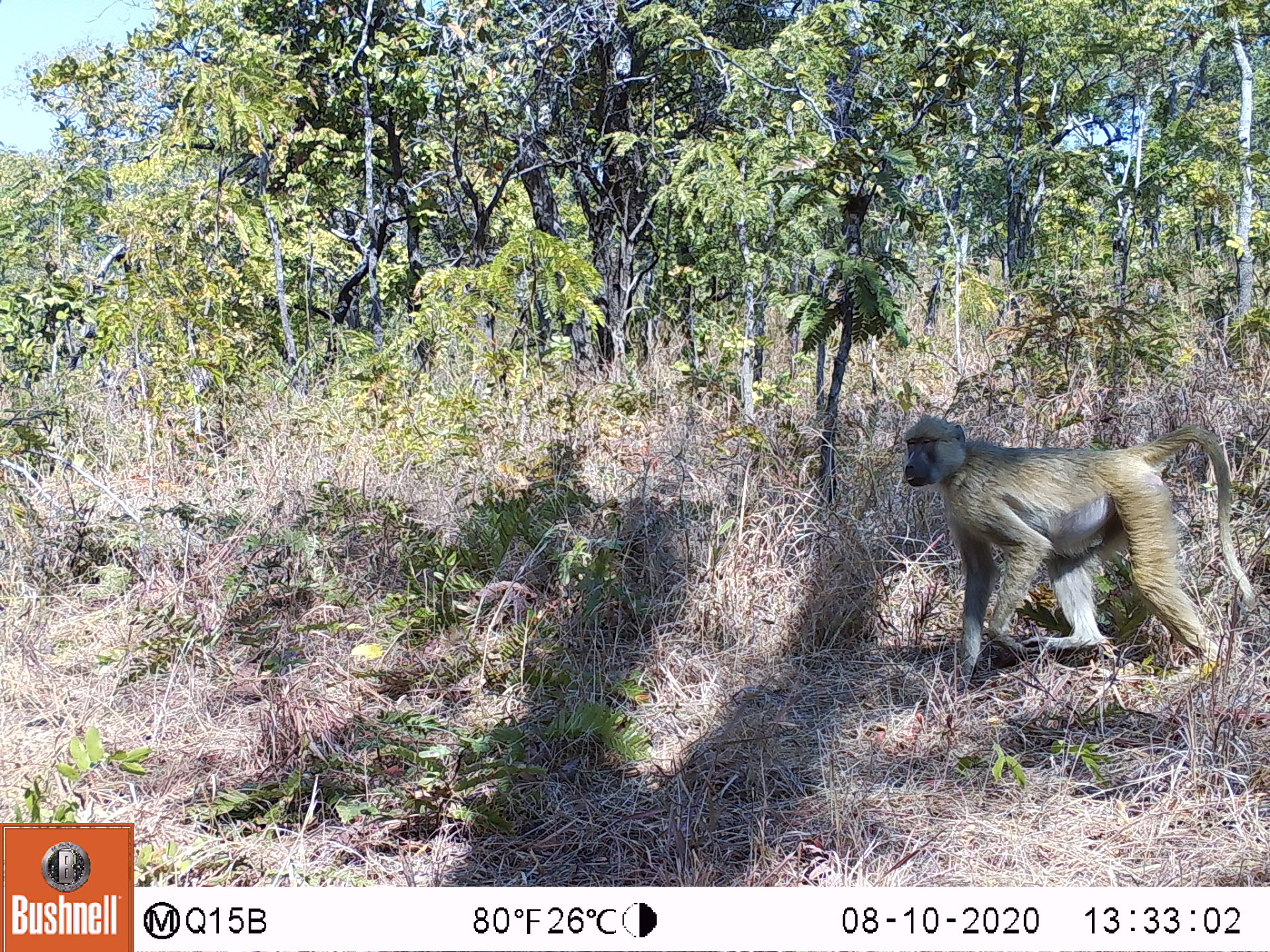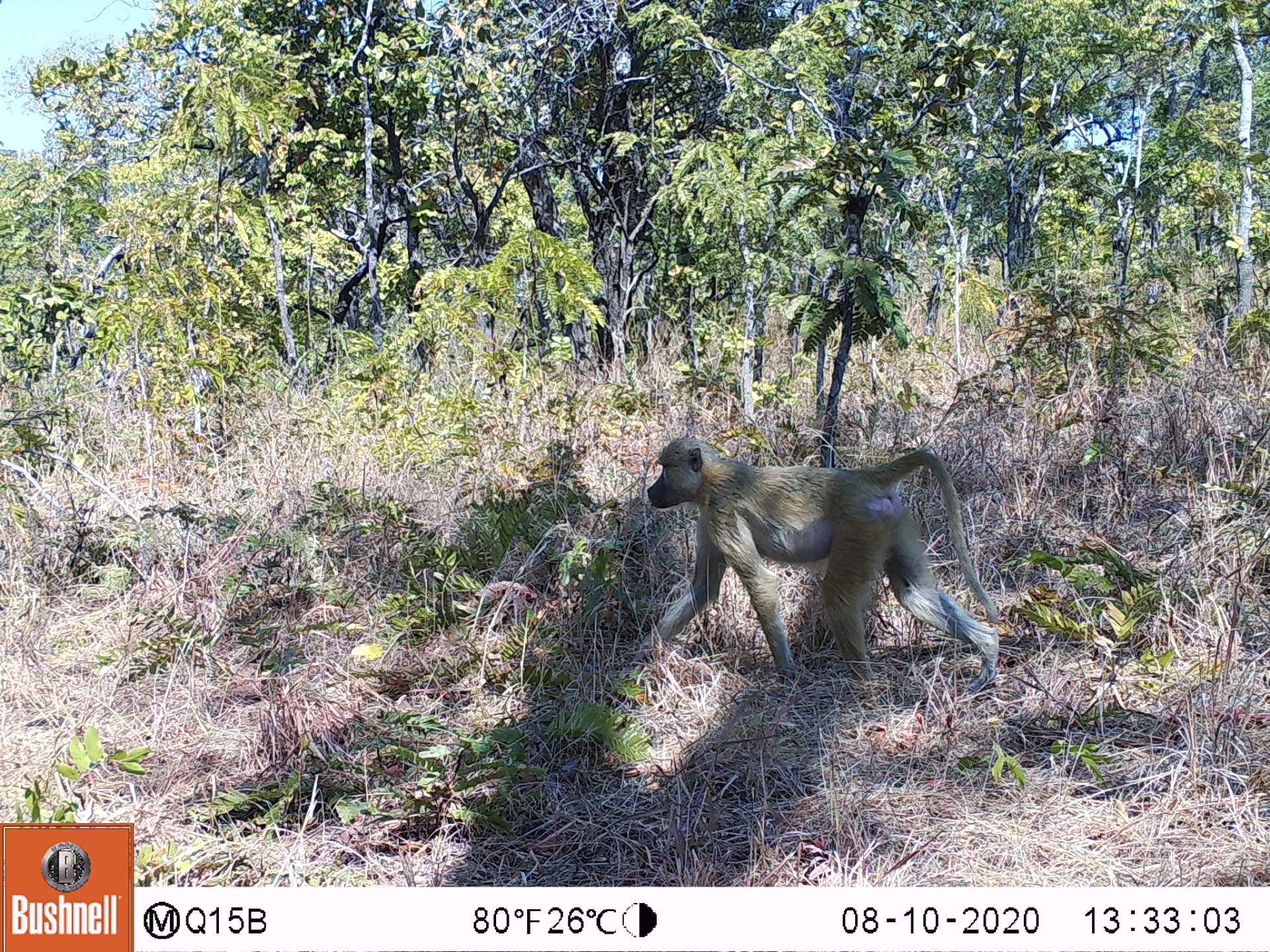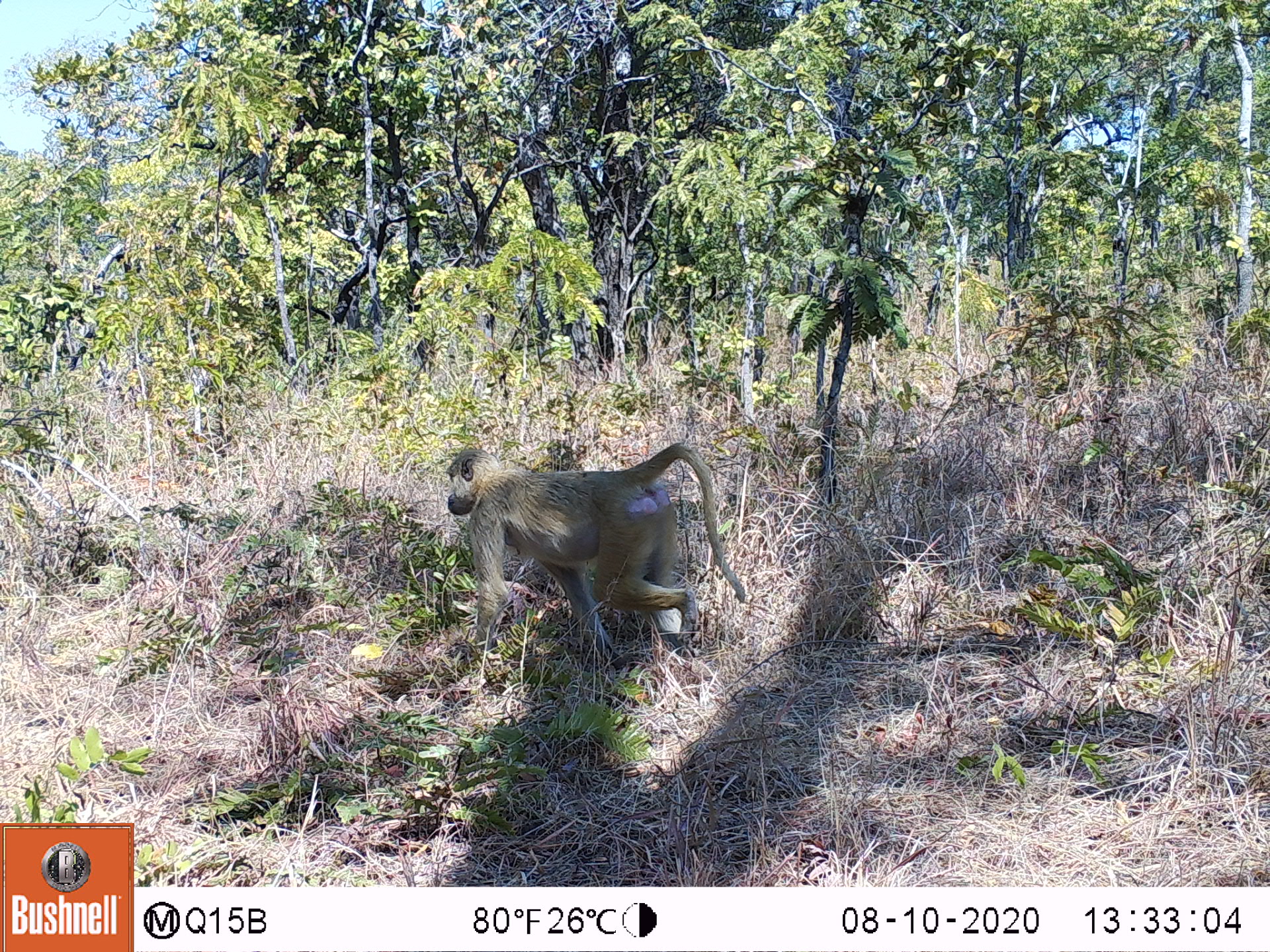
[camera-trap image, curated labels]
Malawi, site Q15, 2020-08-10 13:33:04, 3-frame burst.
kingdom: Animalia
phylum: Chordata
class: Mammalia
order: Primates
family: Cercopithecidae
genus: Papio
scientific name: Papio cynocephalus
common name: yellow baboon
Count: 1.